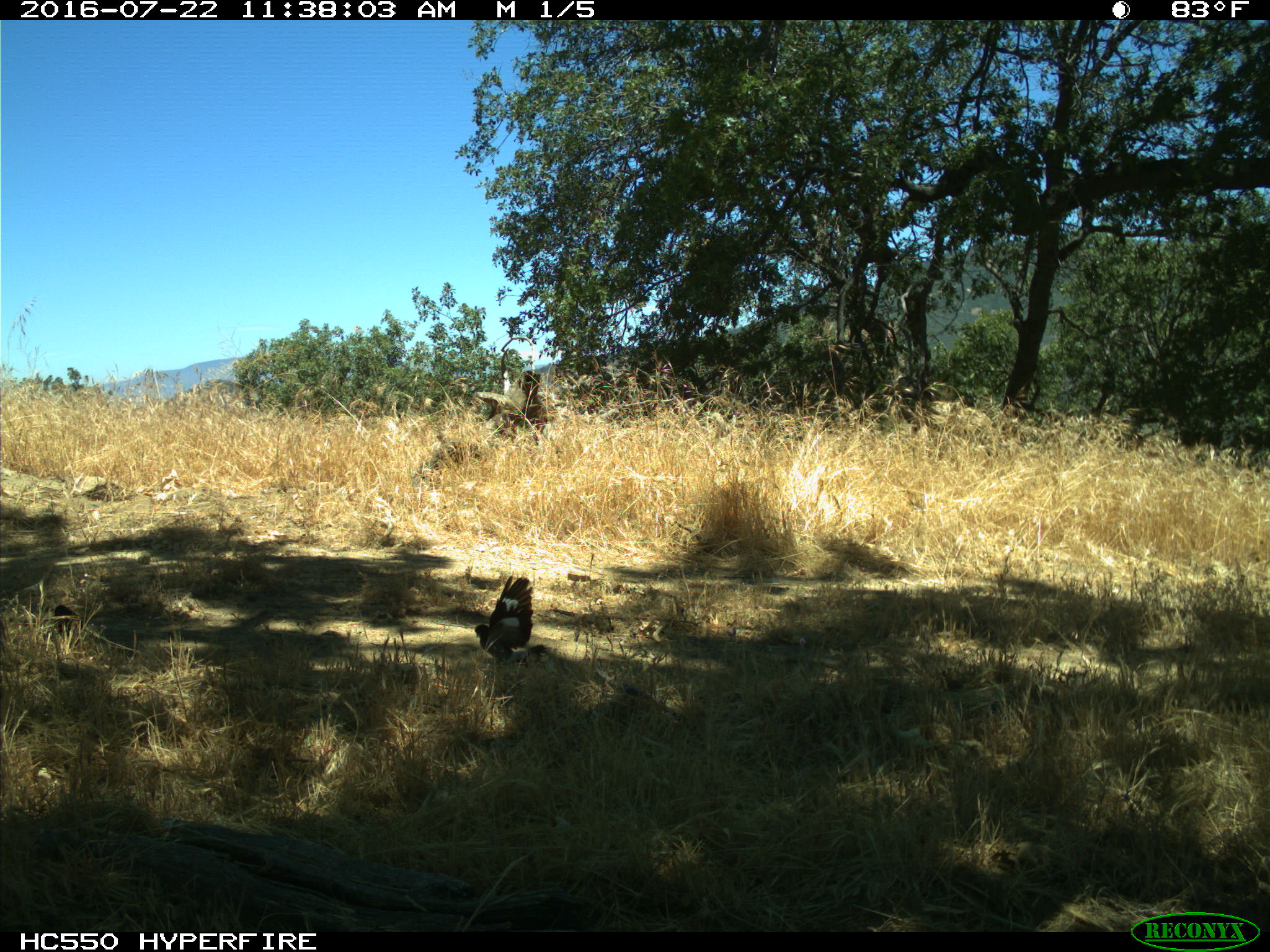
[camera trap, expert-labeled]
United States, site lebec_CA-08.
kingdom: Animalia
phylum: Chordata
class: Aves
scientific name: Aves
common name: birds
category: unidentified bird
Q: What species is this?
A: Unidentified bird (birds) (Aves).